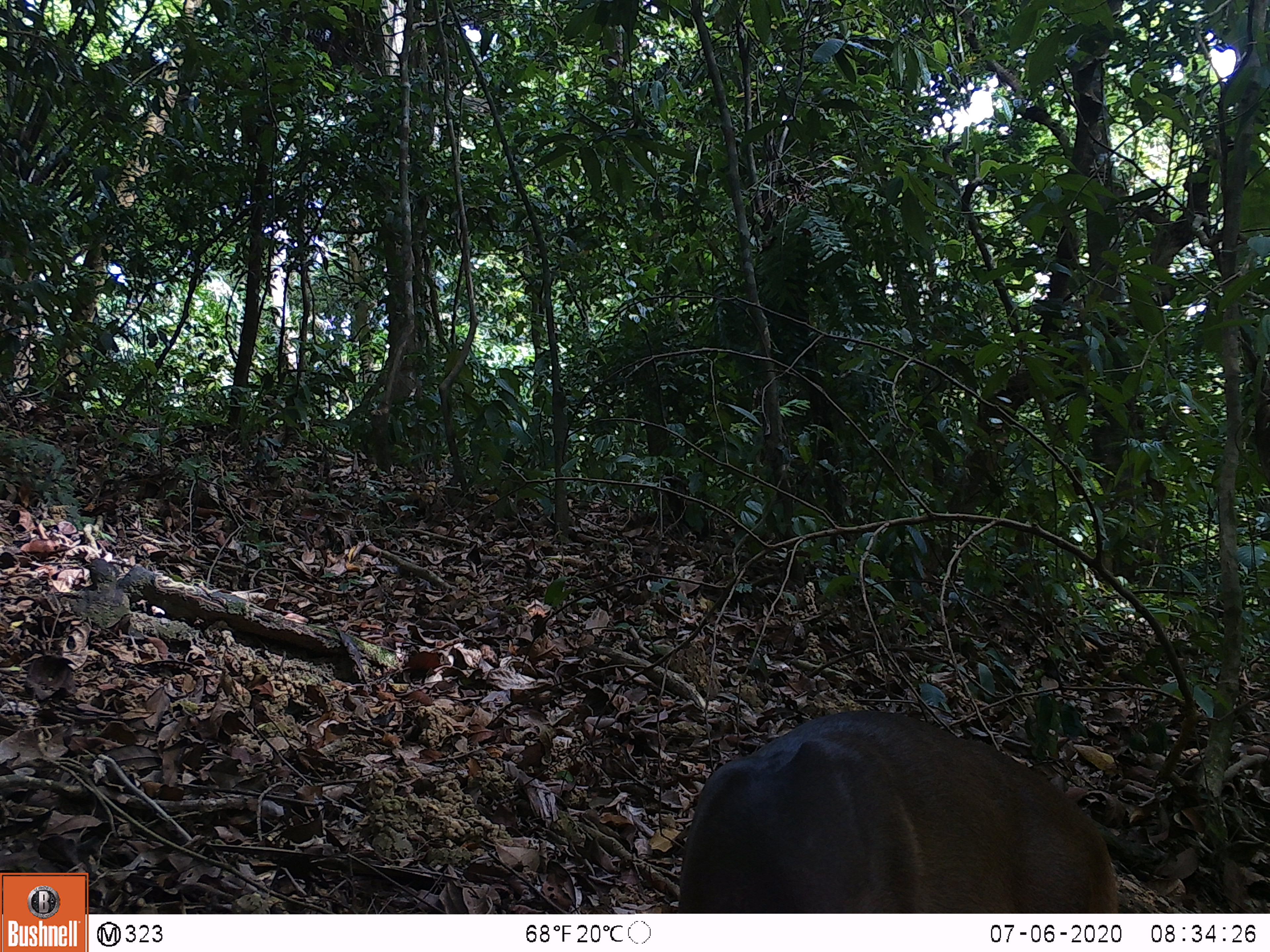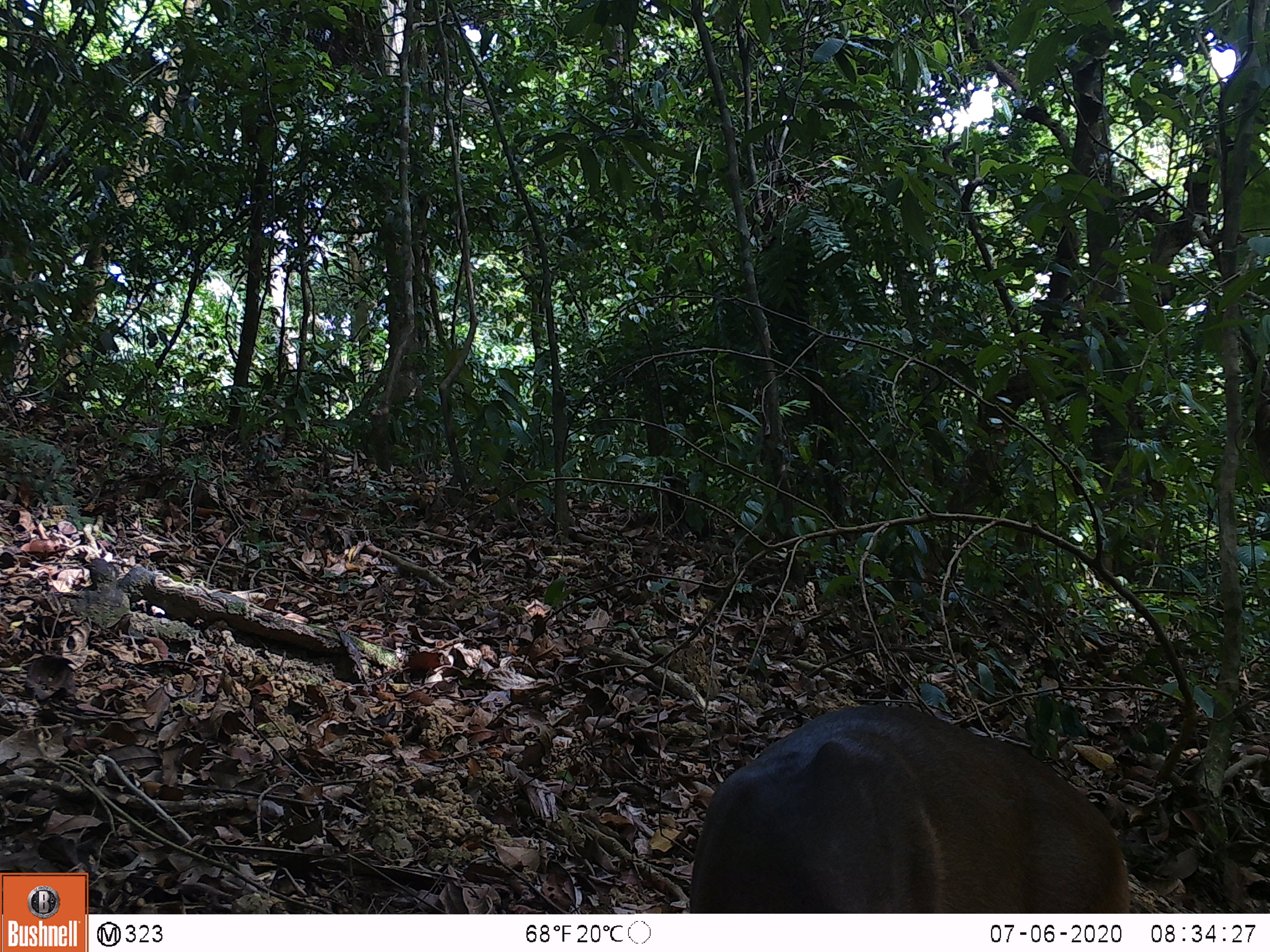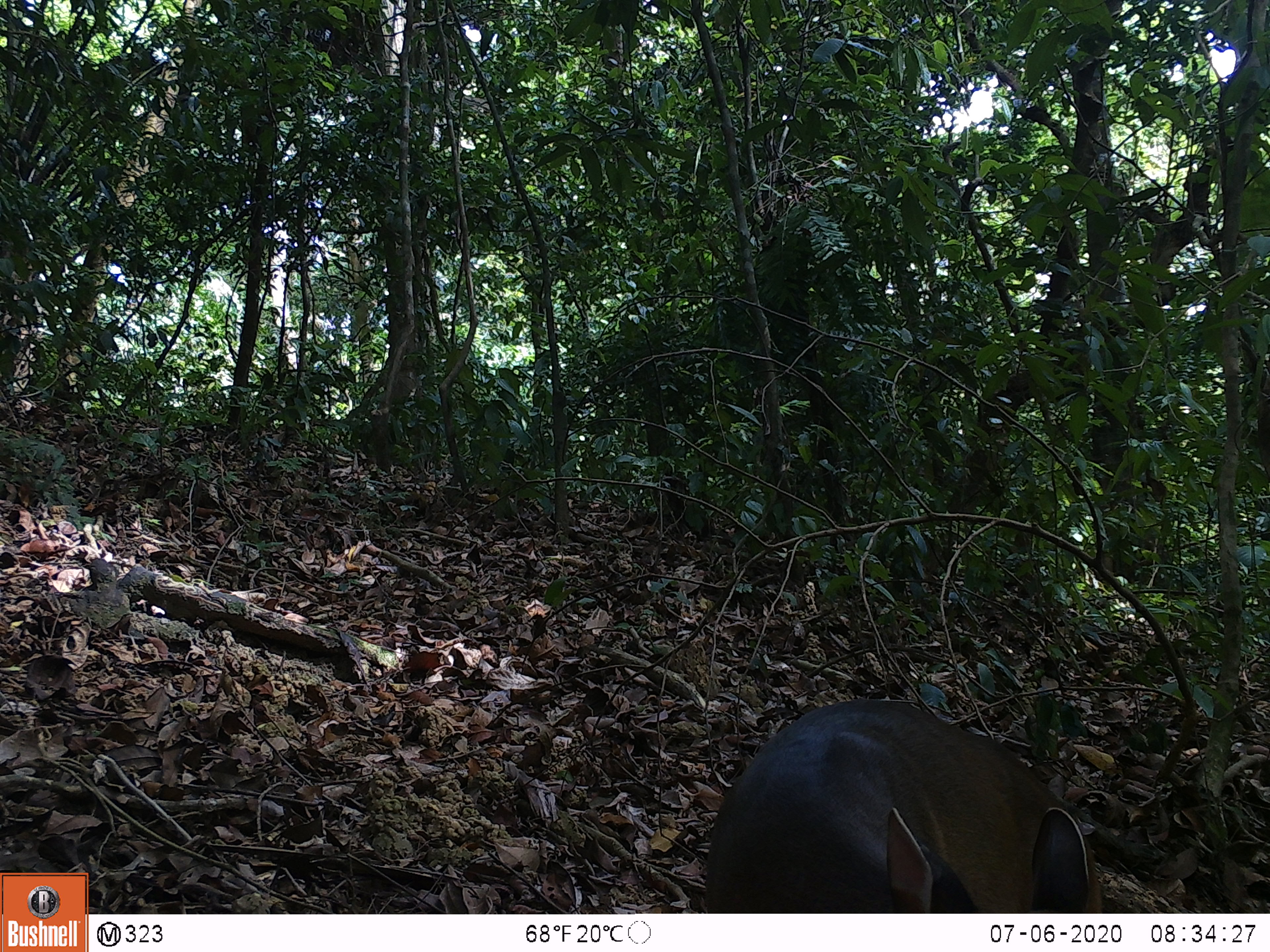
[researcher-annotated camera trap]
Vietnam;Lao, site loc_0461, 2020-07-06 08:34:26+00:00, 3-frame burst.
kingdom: Animalia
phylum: Chordata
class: Mammalia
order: Artiodactyla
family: Cervidae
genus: Muntiacus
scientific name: Muntiacus vuquangensis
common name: large-antlered muntjac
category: large antlered muntjac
Large antlered muntjac (large-antlered muntjac) (Muntiacus vuquangensis). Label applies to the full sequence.